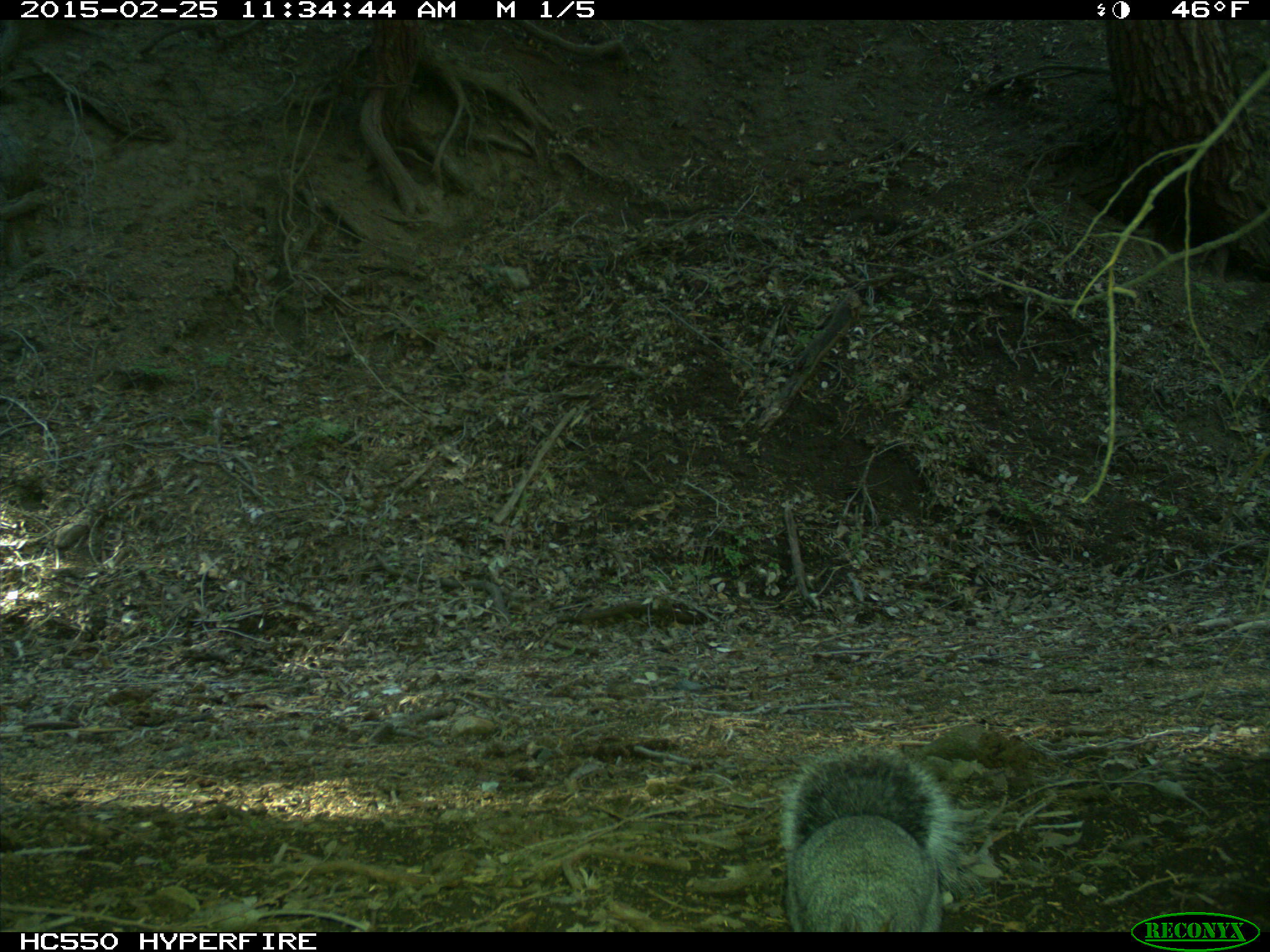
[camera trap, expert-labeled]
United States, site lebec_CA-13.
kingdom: Animalia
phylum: Chordata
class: Mammalia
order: Rodentia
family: Sciuridae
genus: Sciurus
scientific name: Sciurus carolinensis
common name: eastern gray squirrel